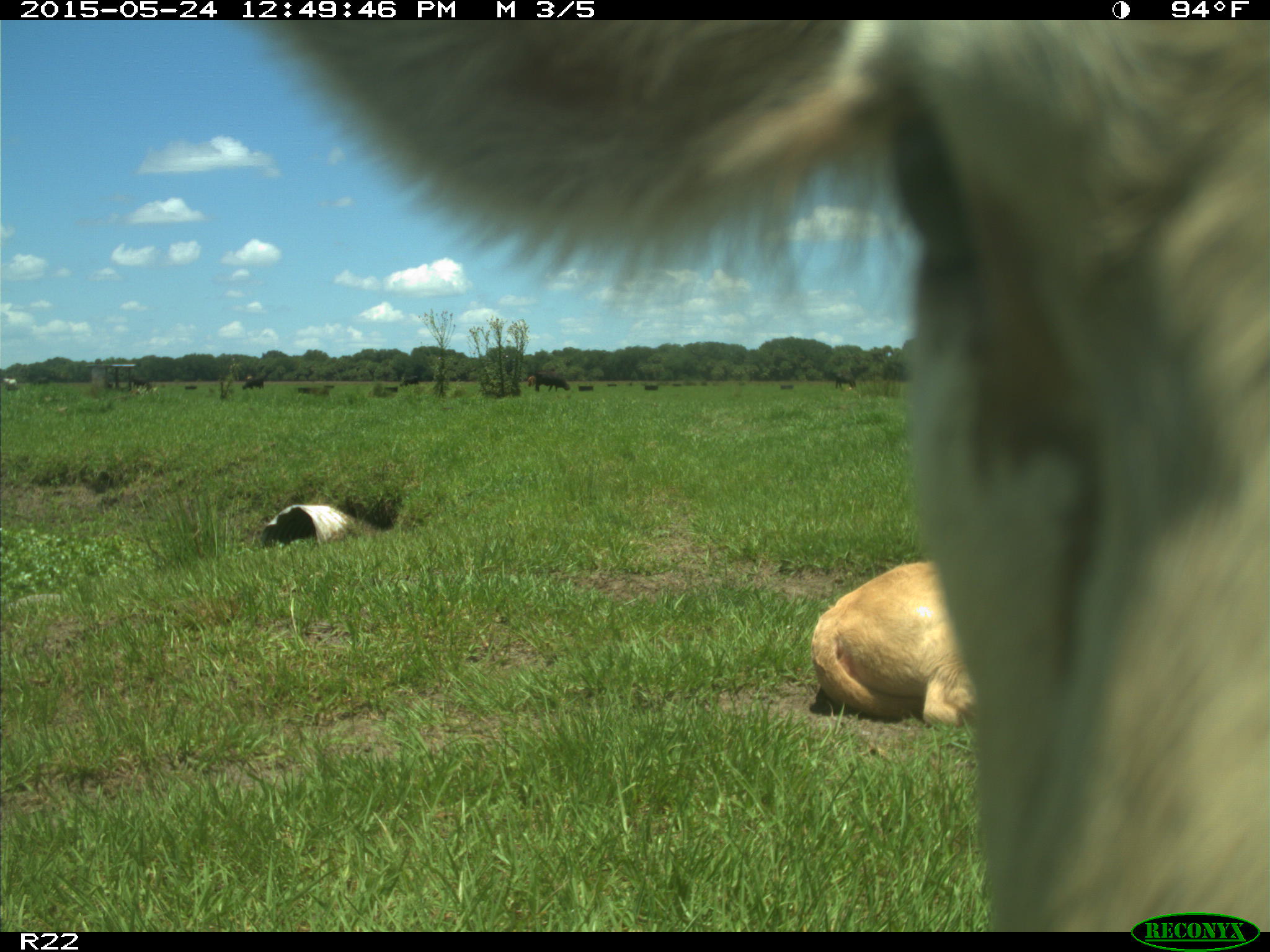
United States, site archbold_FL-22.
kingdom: Animalia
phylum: Chordata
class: Mammalia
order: Artiodactyla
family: Bovidae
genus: Bos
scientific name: Bos taurus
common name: domestic cow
Bos taurus (domestic cow).